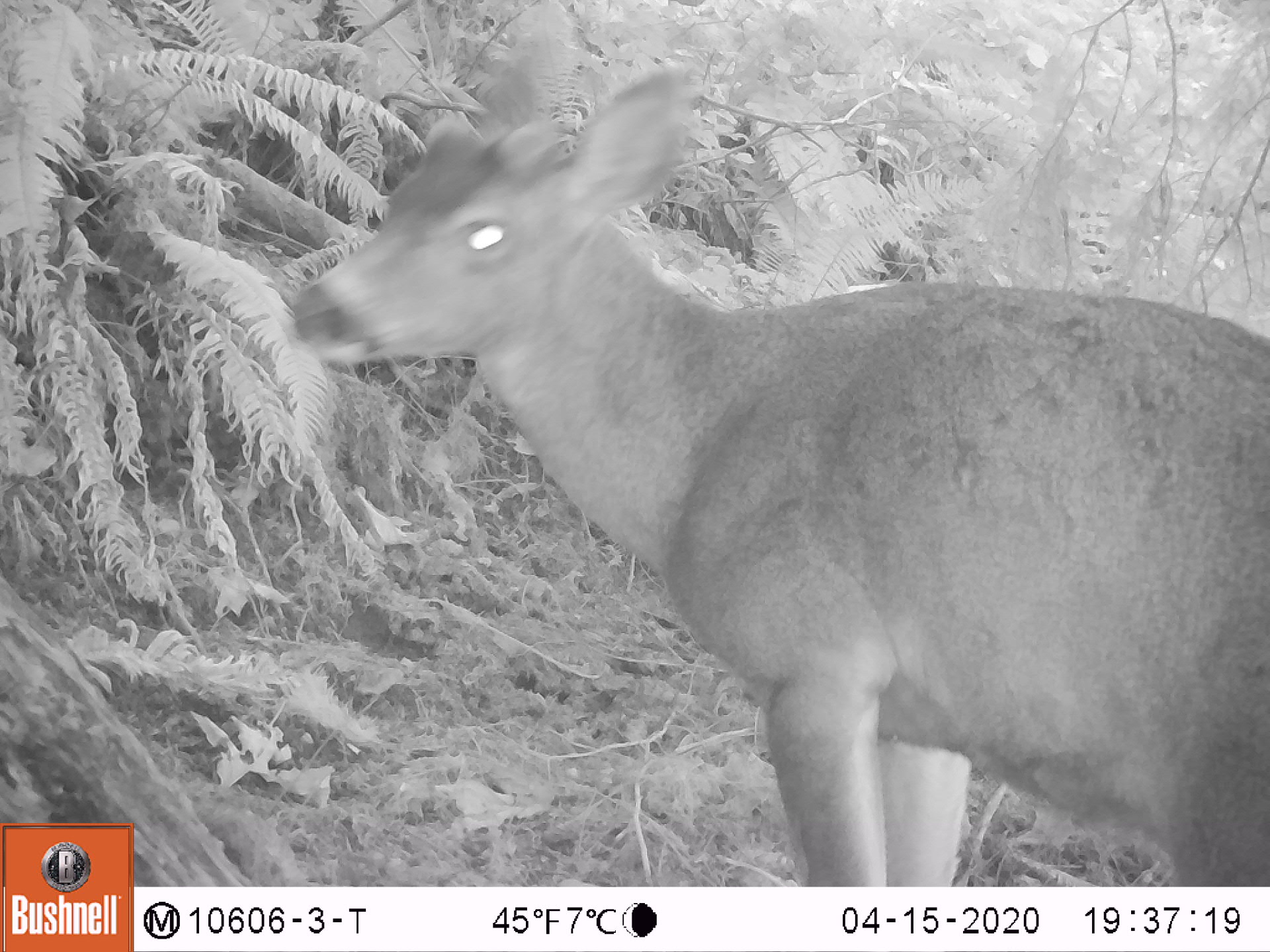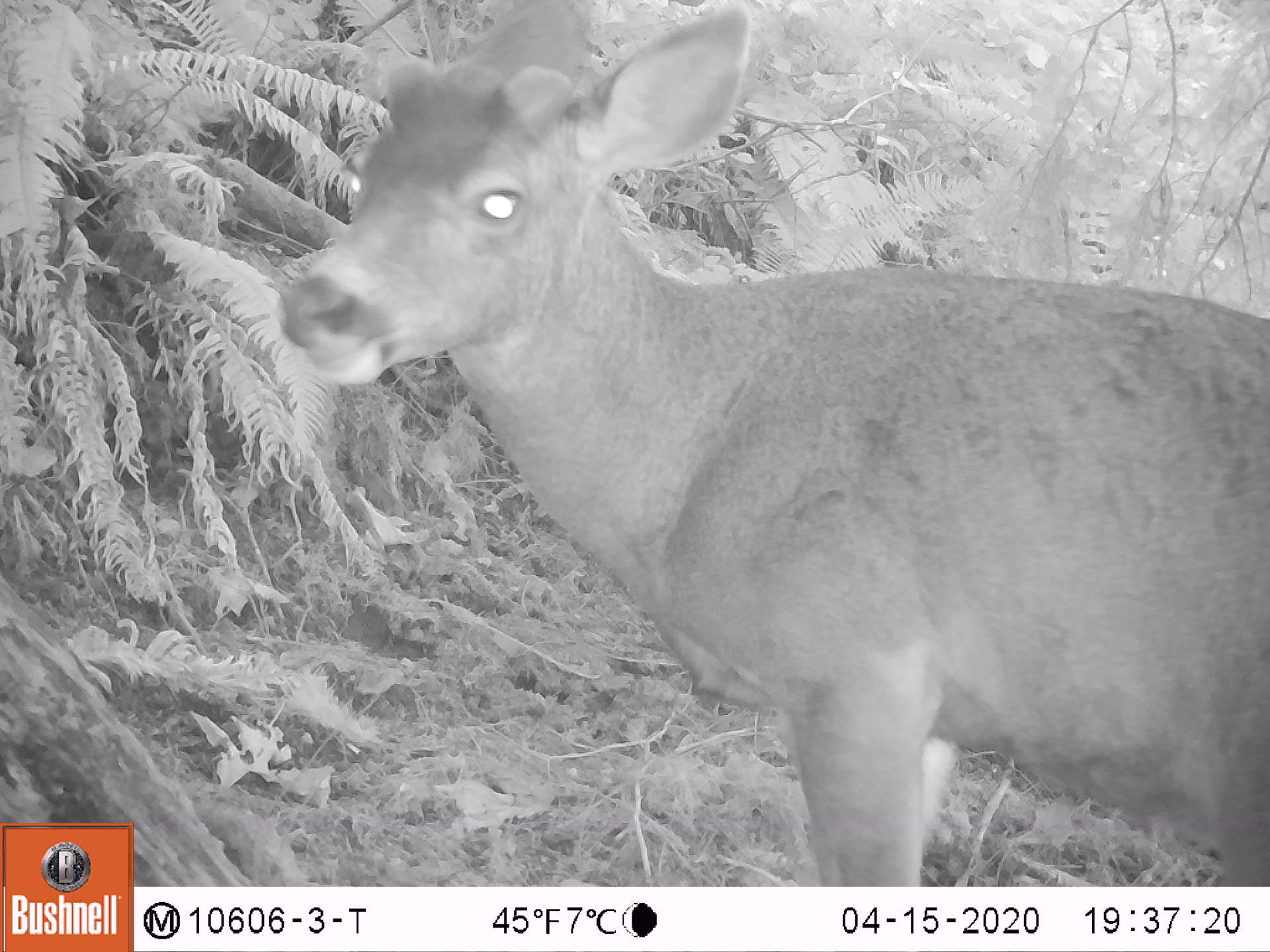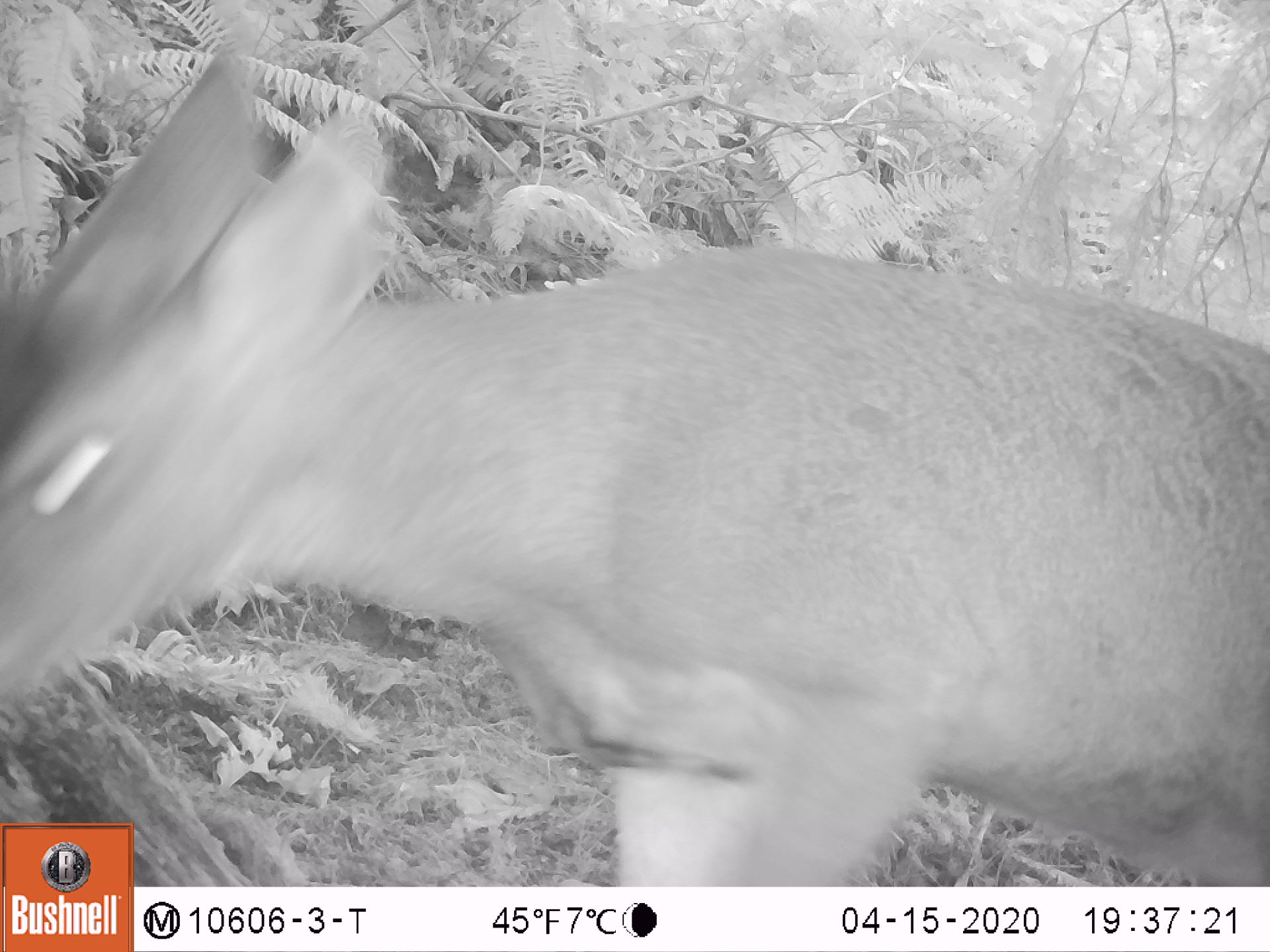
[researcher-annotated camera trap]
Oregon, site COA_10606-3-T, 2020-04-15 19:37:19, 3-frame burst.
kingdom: Animalia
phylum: Chordata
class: Mammalia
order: Artiodactyla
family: Cervidae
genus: Odocoileus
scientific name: Odocoileus hemionus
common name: black-tailed deer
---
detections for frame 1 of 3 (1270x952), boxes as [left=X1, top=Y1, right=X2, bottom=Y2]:
black-tailed deer: [left=280, top=0, right=1266, bottom=882]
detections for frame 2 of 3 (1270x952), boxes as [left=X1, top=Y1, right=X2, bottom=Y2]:
black-tailed deer: [left=265, top=0, right=1266, bottom=875]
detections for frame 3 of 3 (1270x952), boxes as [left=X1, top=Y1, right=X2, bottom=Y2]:
black-tailed deer: [left=0, top=42, right=1259, bottom=814]